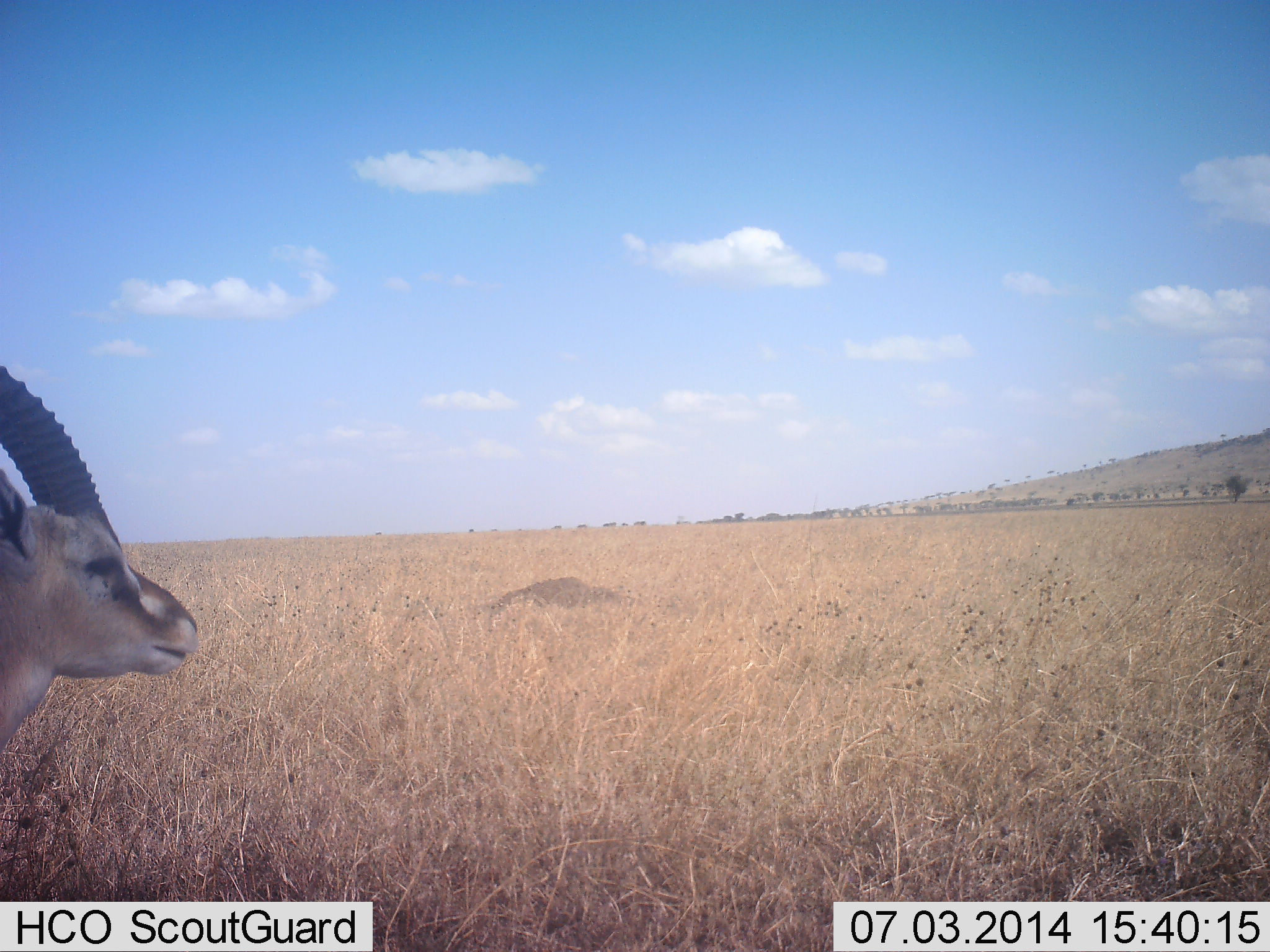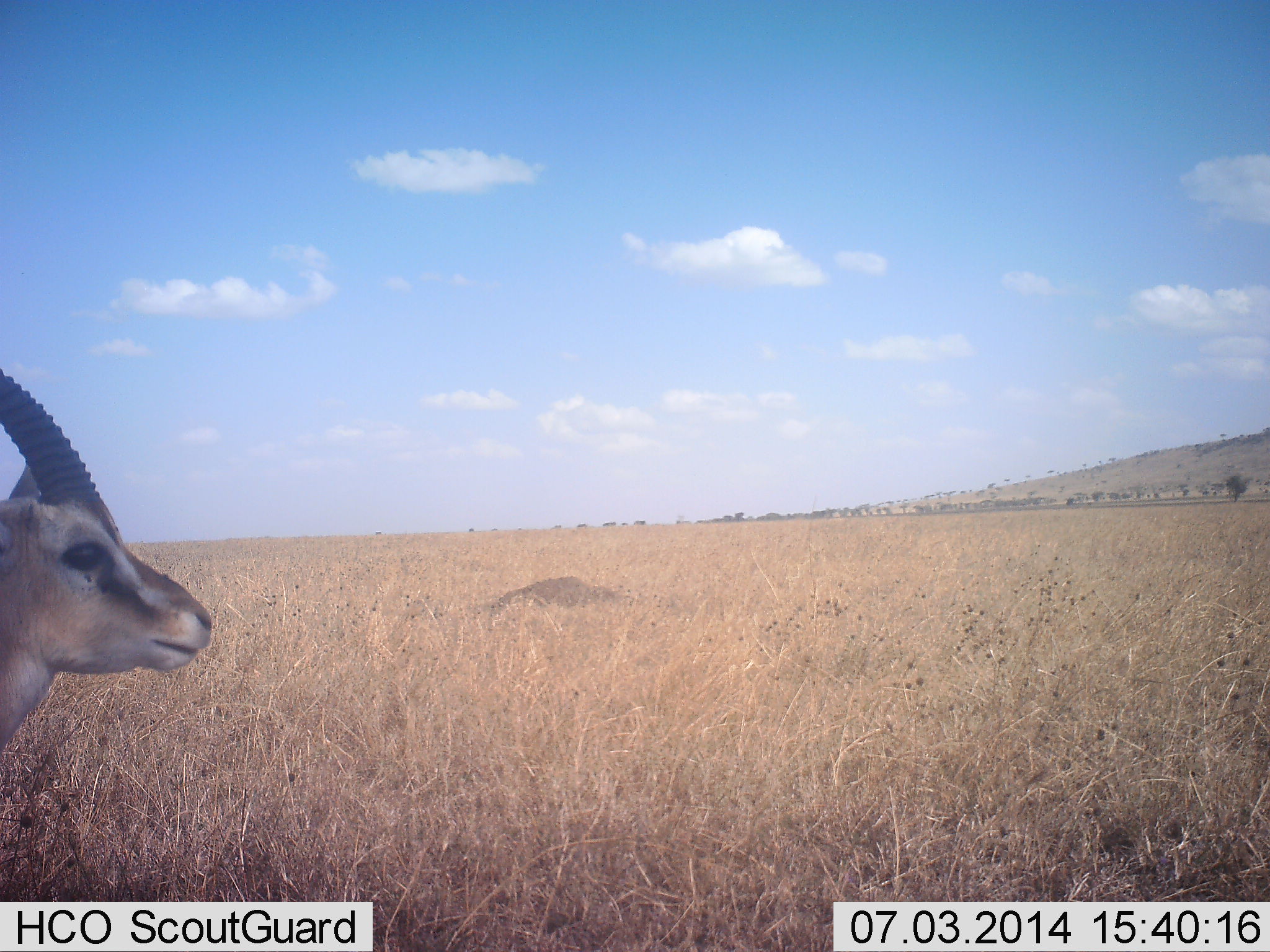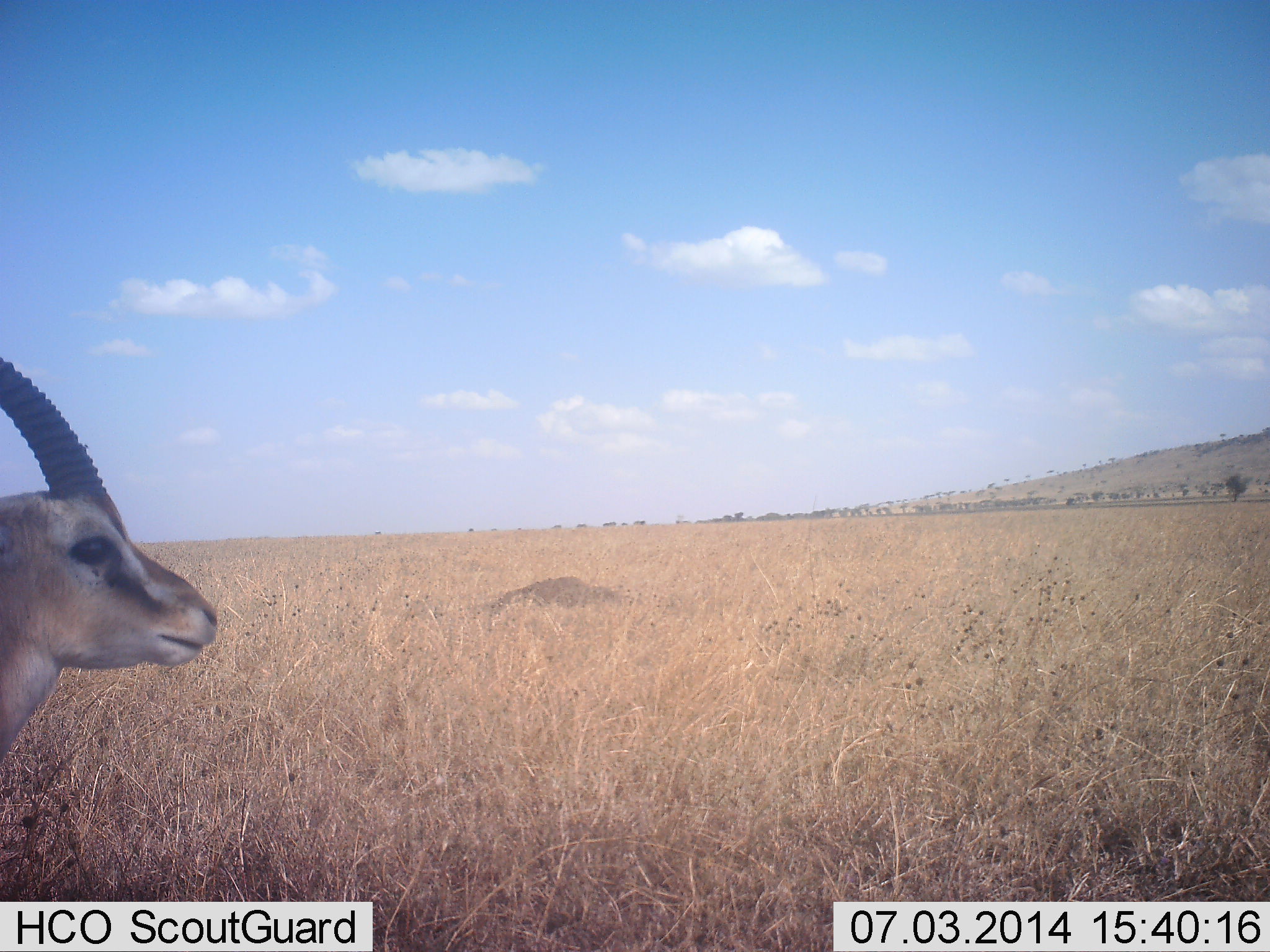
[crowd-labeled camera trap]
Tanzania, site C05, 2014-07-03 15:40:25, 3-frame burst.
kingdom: Animalia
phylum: Chordata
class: Mammalia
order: Artiodactyla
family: Bovidae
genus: Eudorcas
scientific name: Eudorcas thomsonii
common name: thomson's gazelle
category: gazellethomsons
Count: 1.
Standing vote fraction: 100%.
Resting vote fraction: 0%.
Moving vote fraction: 0%.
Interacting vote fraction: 0%.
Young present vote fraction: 0%.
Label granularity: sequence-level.